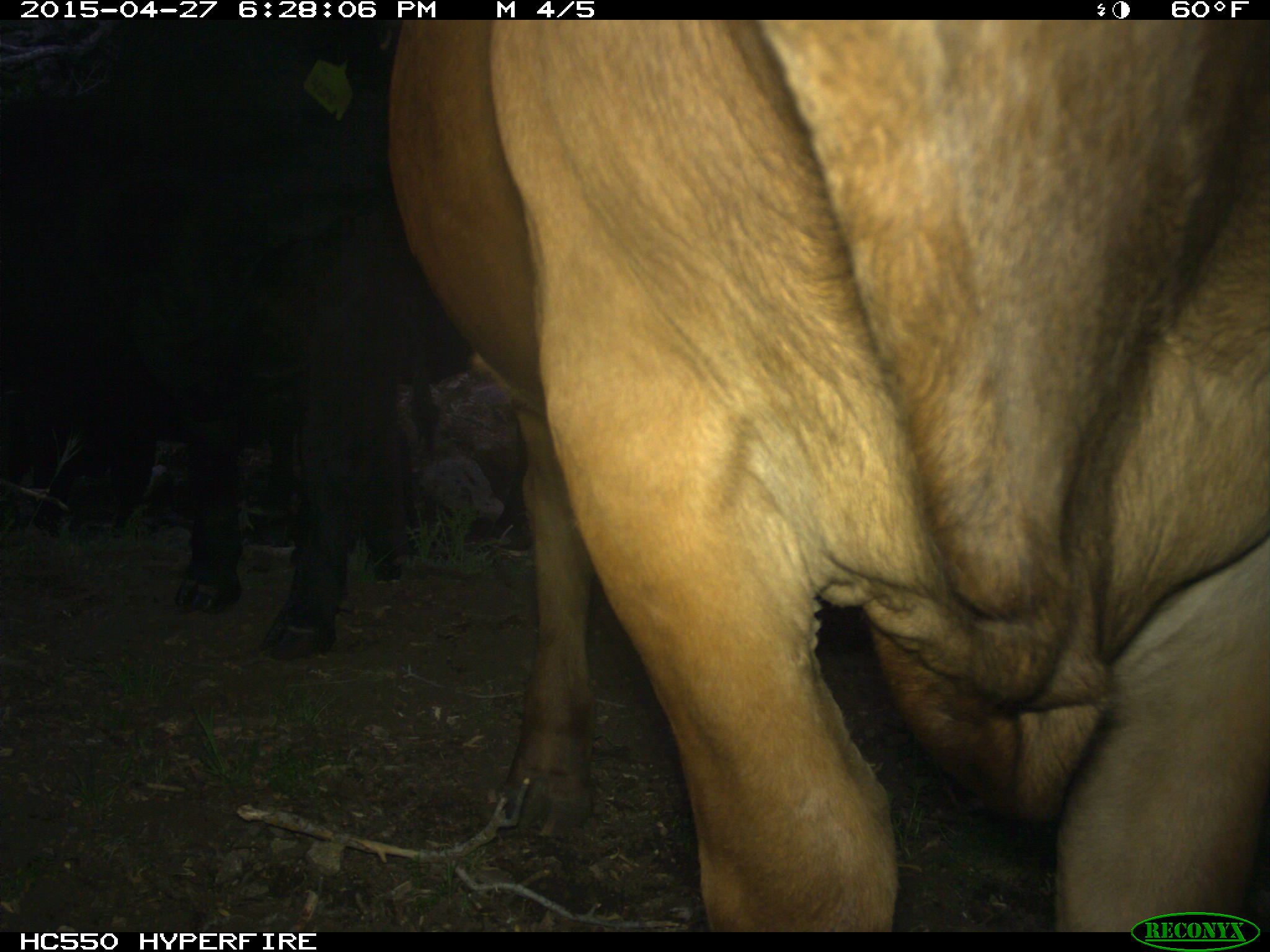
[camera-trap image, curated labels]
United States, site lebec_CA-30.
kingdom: Animalia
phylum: Chordata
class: Mammalia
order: Artiodactyla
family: Bovidae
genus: Bos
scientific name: Bos taurus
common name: domestic cow